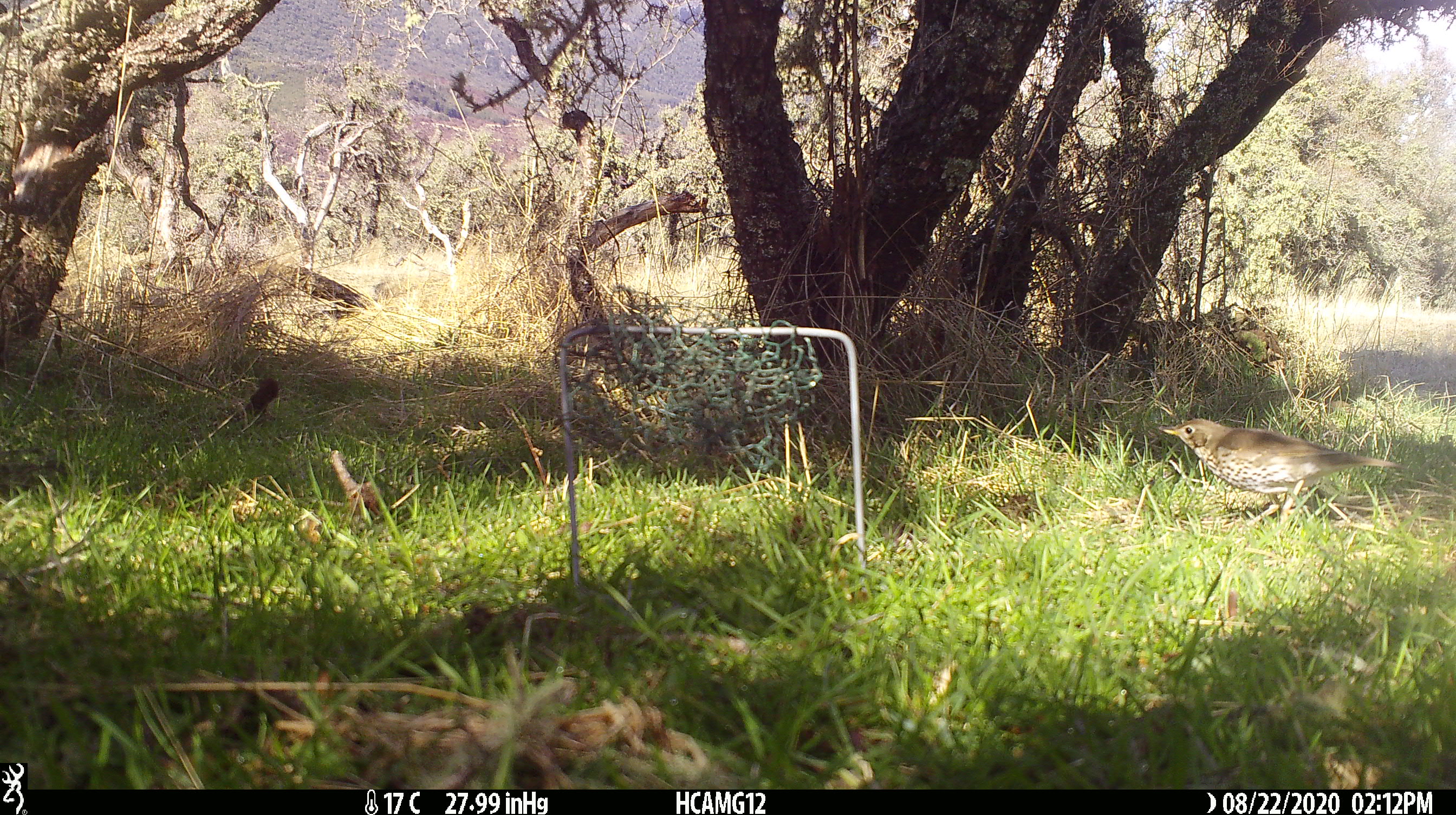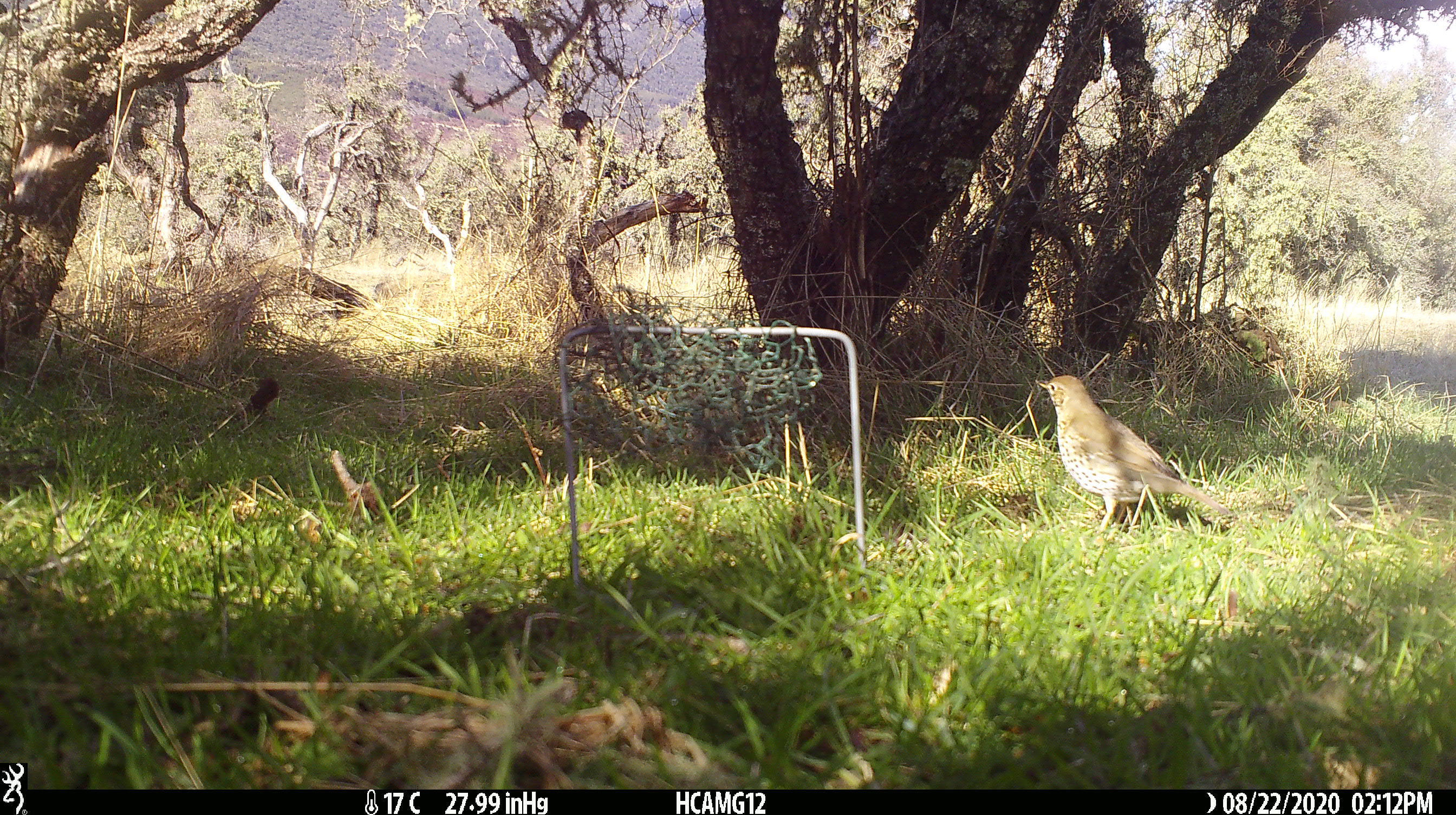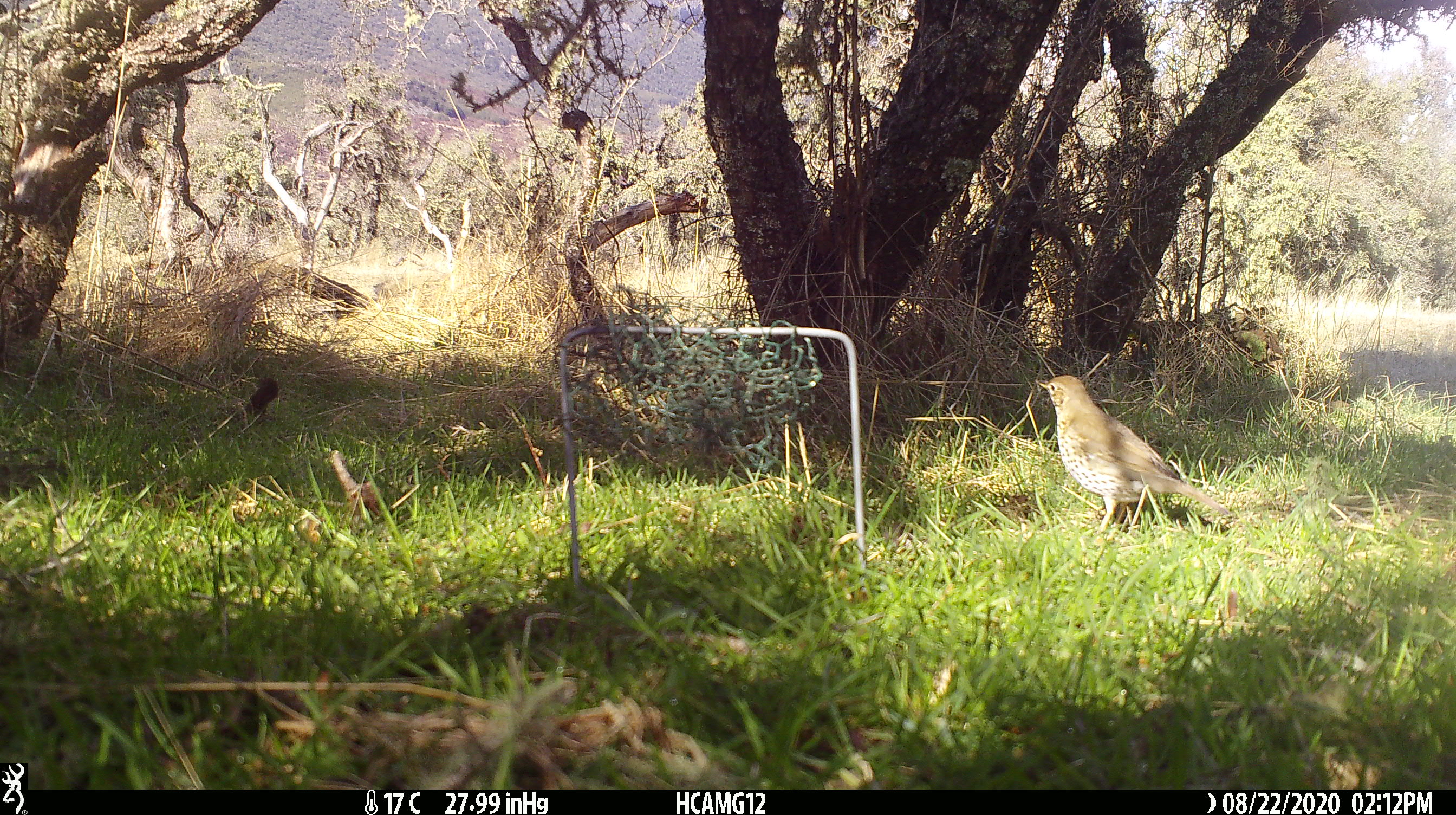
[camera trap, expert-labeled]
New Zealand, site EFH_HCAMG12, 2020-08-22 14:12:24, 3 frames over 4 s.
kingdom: Animalia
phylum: Chordata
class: Aves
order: Passeriformes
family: Turdidae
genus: Turdus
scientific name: Turdus philomelos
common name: song thrush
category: thrush